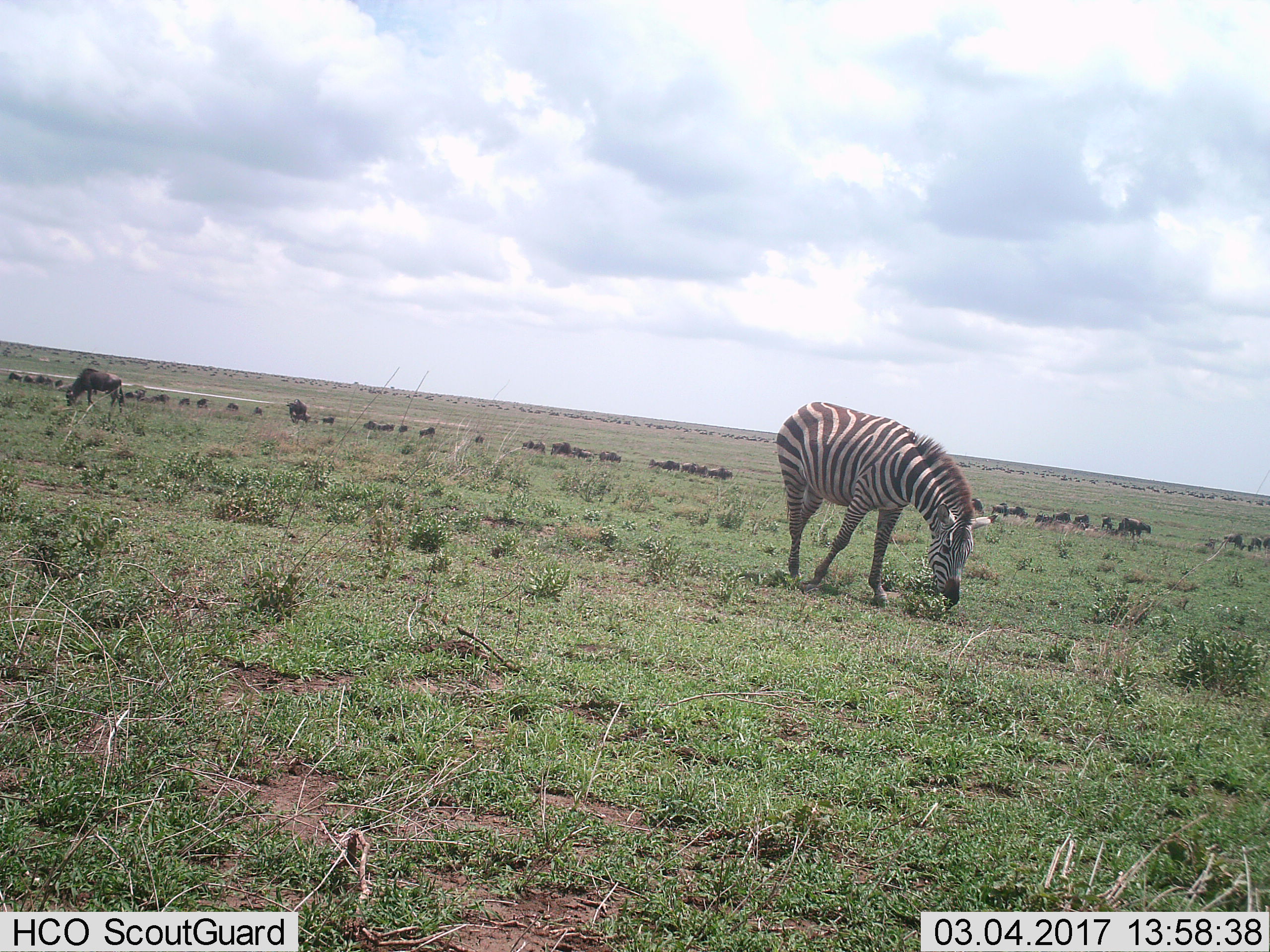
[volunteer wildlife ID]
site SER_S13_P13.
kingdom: Animalia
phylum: Chordata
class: Mammalia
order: Artiodactyla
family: Bovidae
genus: Connochaetes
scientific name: Connochaetes taurinus taurinus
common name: blue wildebeest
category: wildebeestblue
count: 11-50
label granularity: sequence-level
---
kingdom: Animalia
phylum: Chordata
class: Mammalia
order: Perissodactyla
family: Equidae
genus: Equus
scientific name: Equus quagga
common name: plains zebra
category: zebraplains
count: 1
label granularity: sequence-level